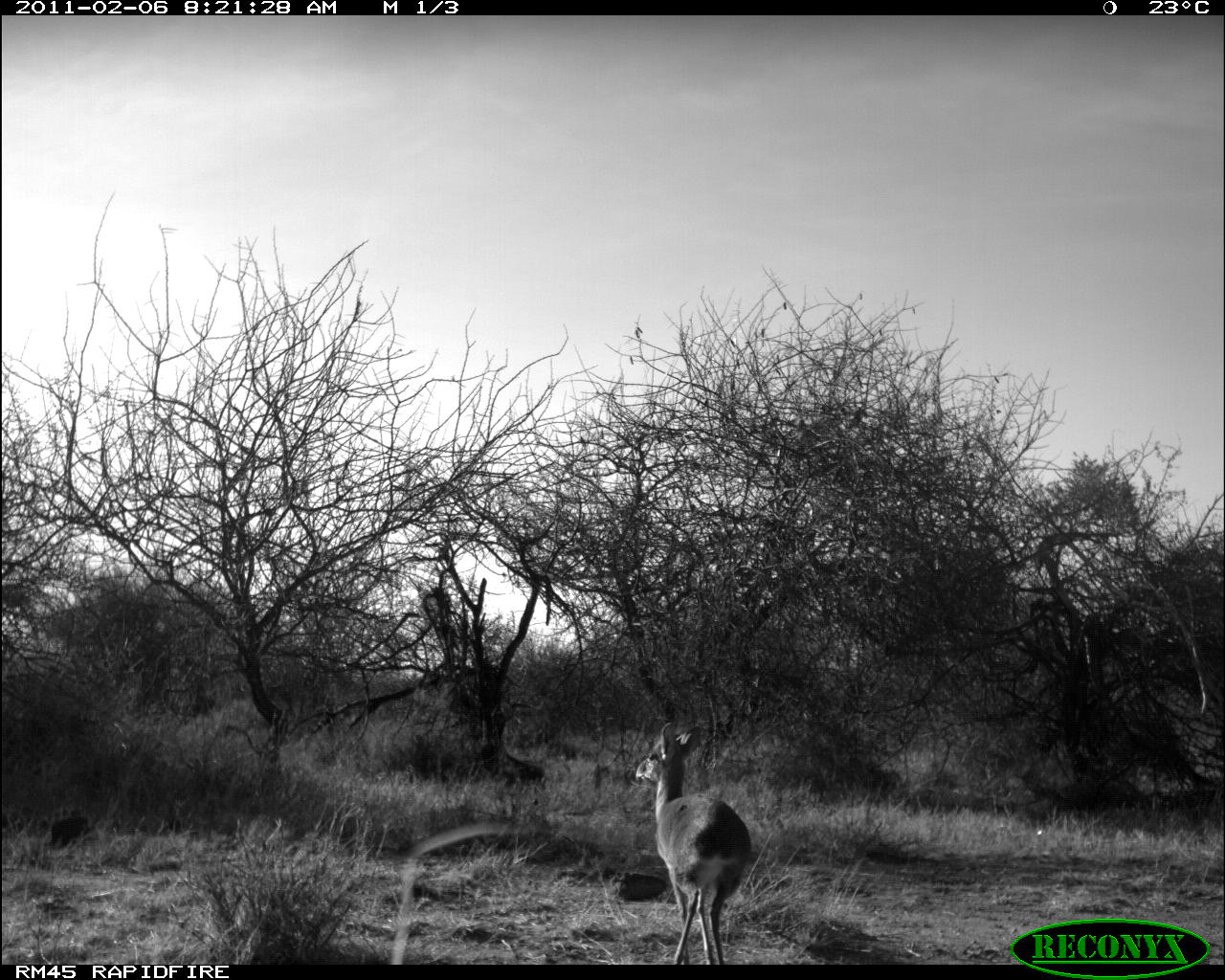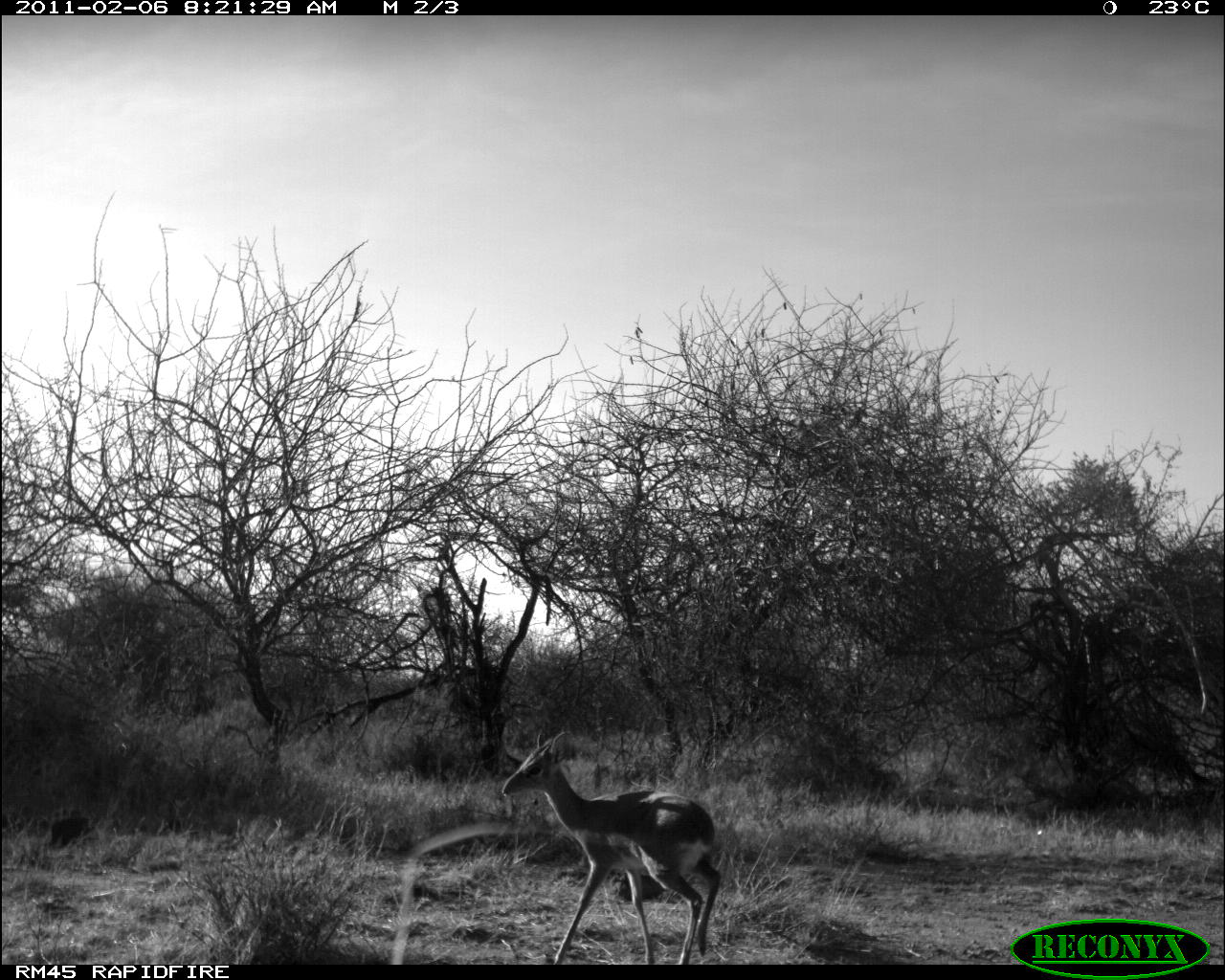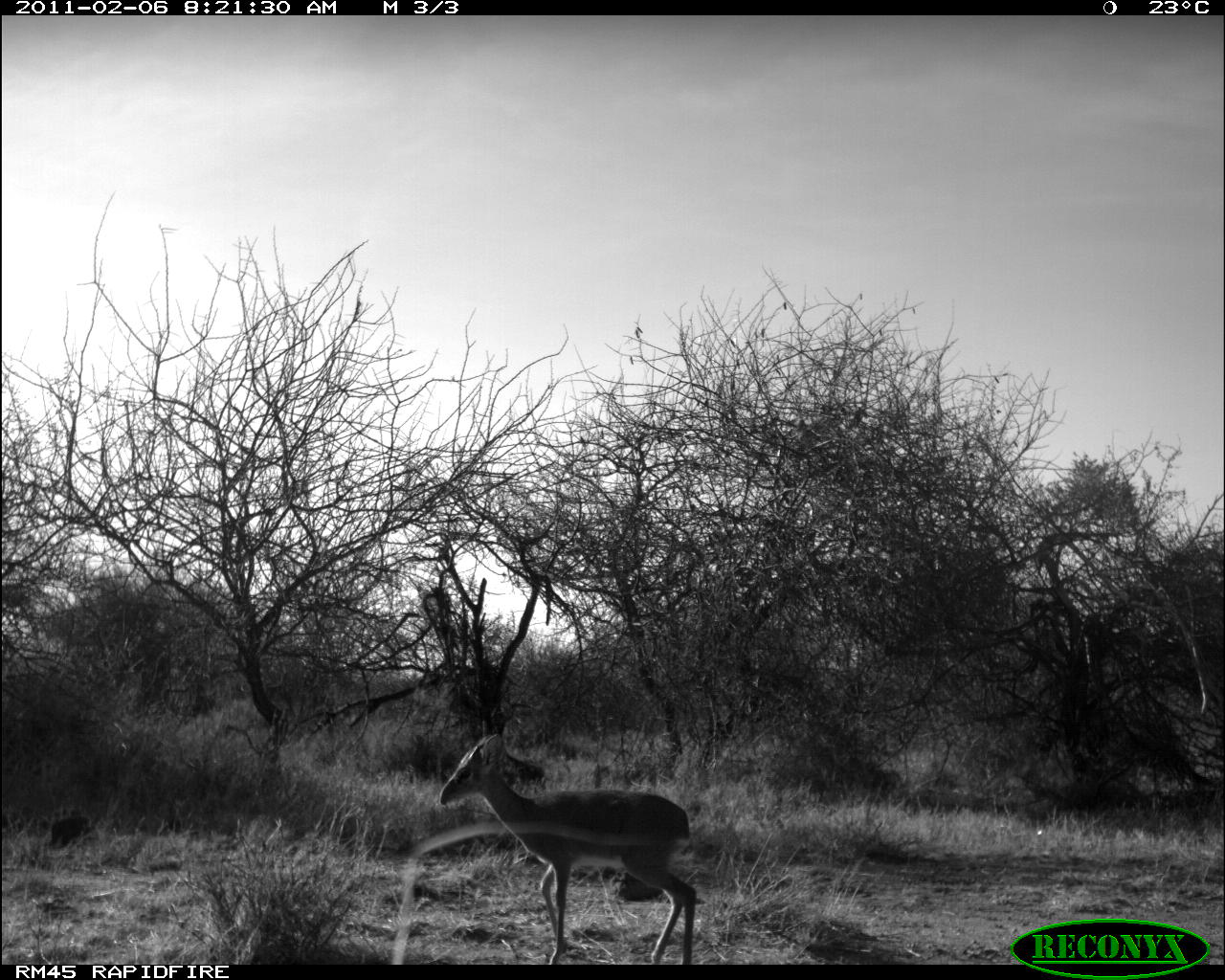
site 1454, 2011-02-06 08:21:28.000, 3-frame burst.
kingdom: Animalia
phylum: Chordata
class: Mammalia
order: Artiodactyla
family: Bovidae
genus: Madoqua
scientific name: Madoqua guentheri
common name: günther's dik-dik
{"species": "Madoqua guentheri (günther's dik-dik)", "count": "1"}